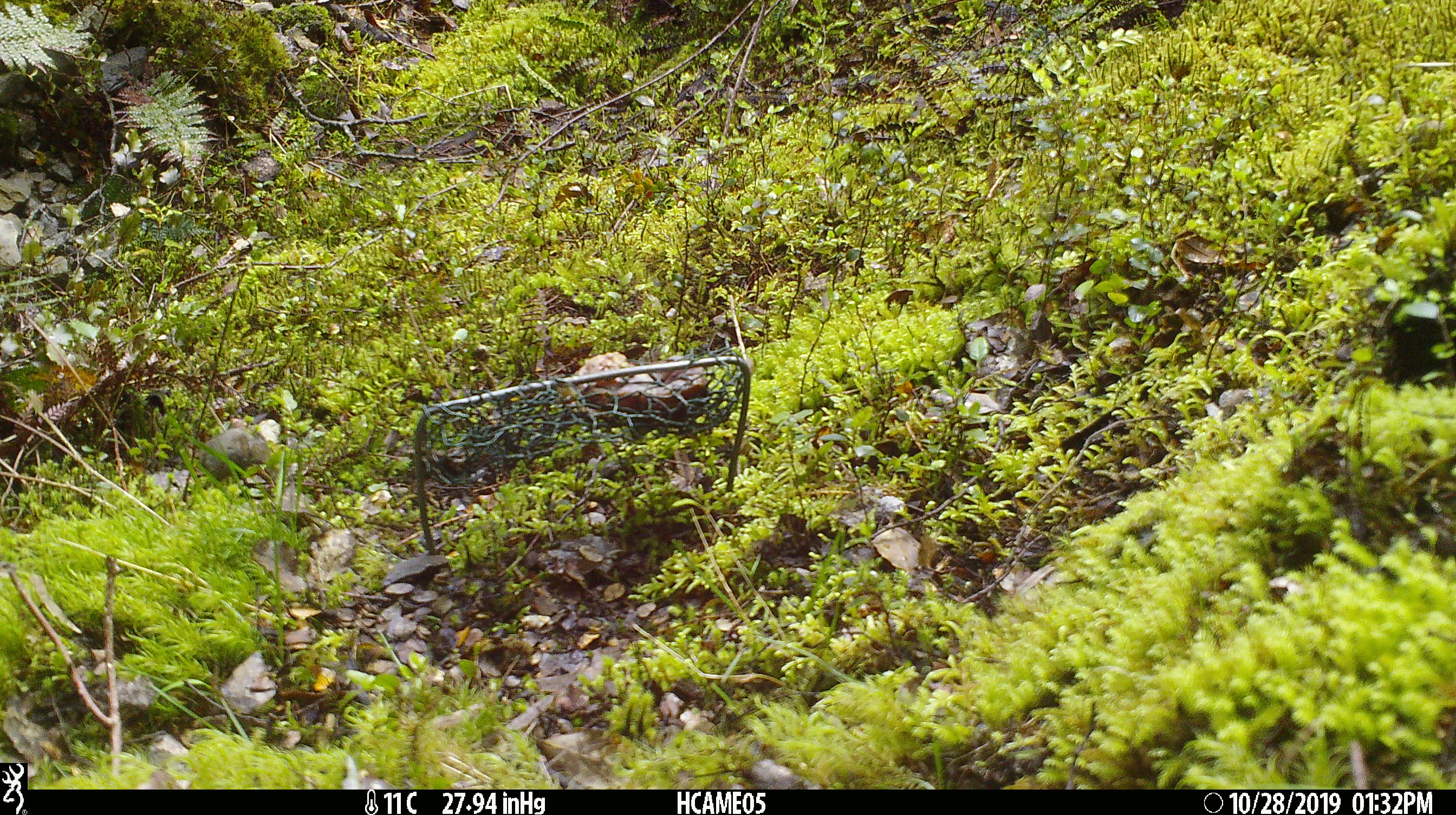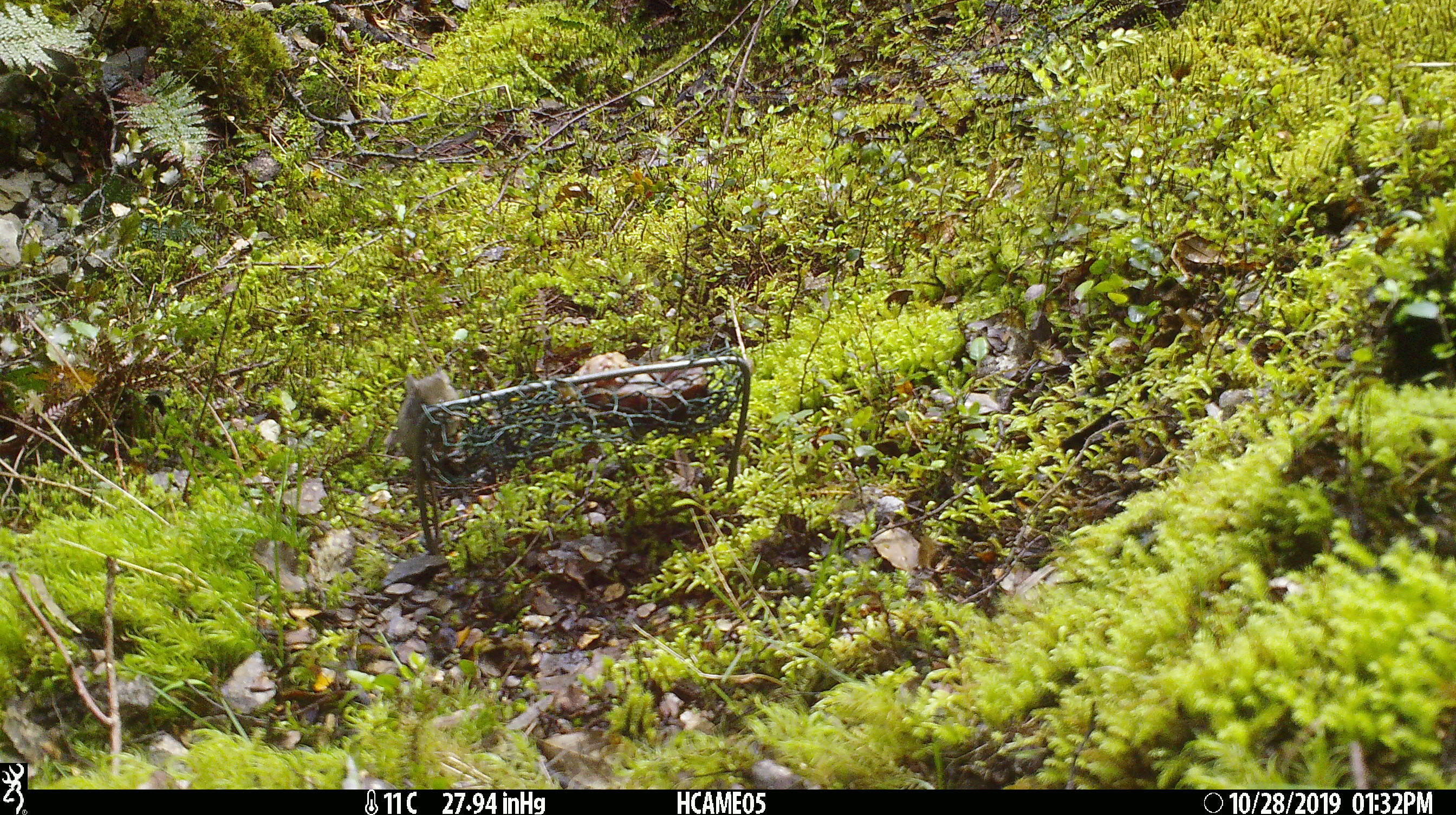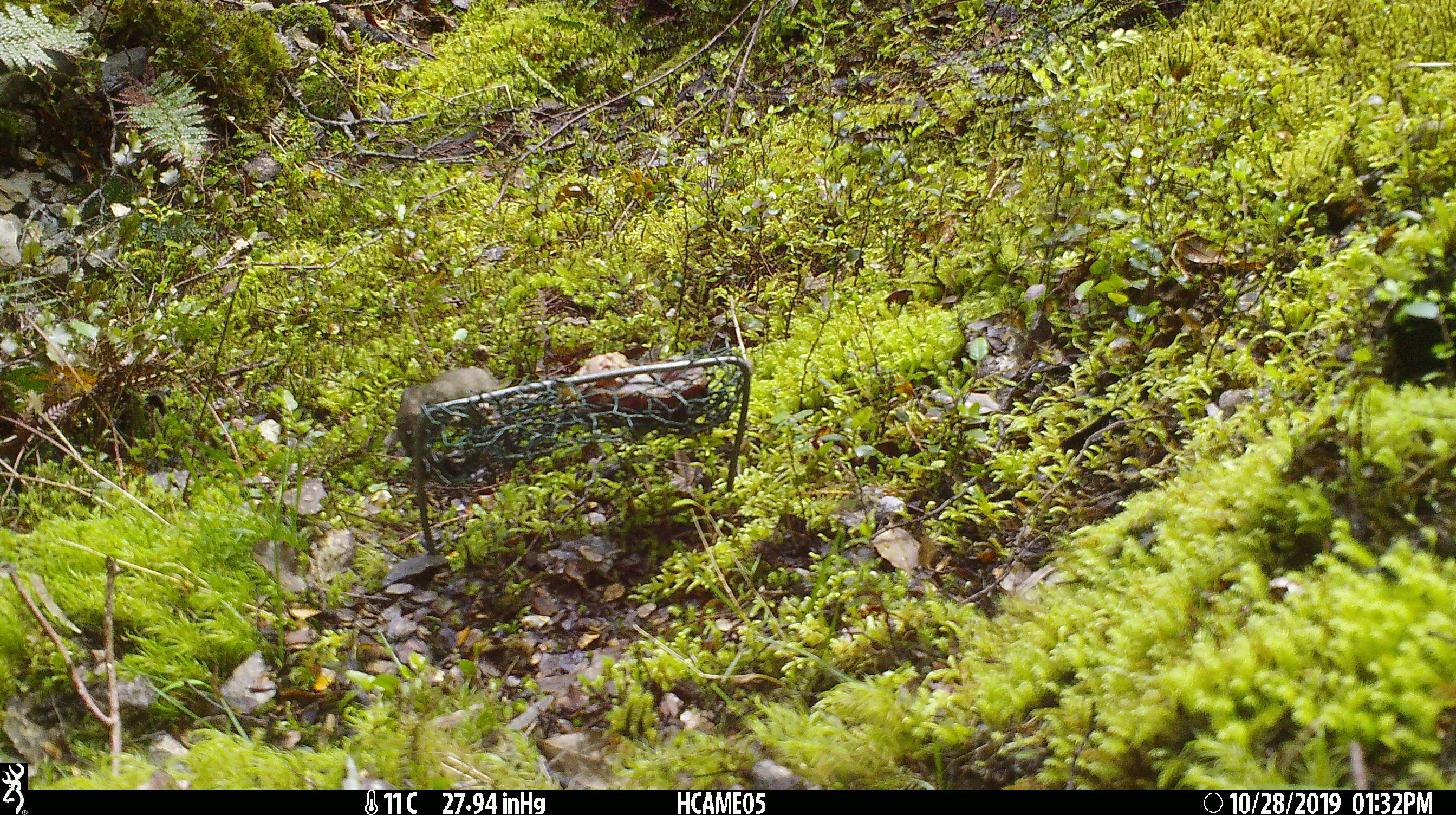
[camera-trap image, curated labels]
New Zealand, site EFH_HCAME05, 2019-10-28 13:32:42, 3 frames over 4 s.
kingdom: Animalia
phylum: Chordata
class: Mammalia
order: Rodentia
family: Muridae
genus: Mus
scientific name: Mus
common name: mouse